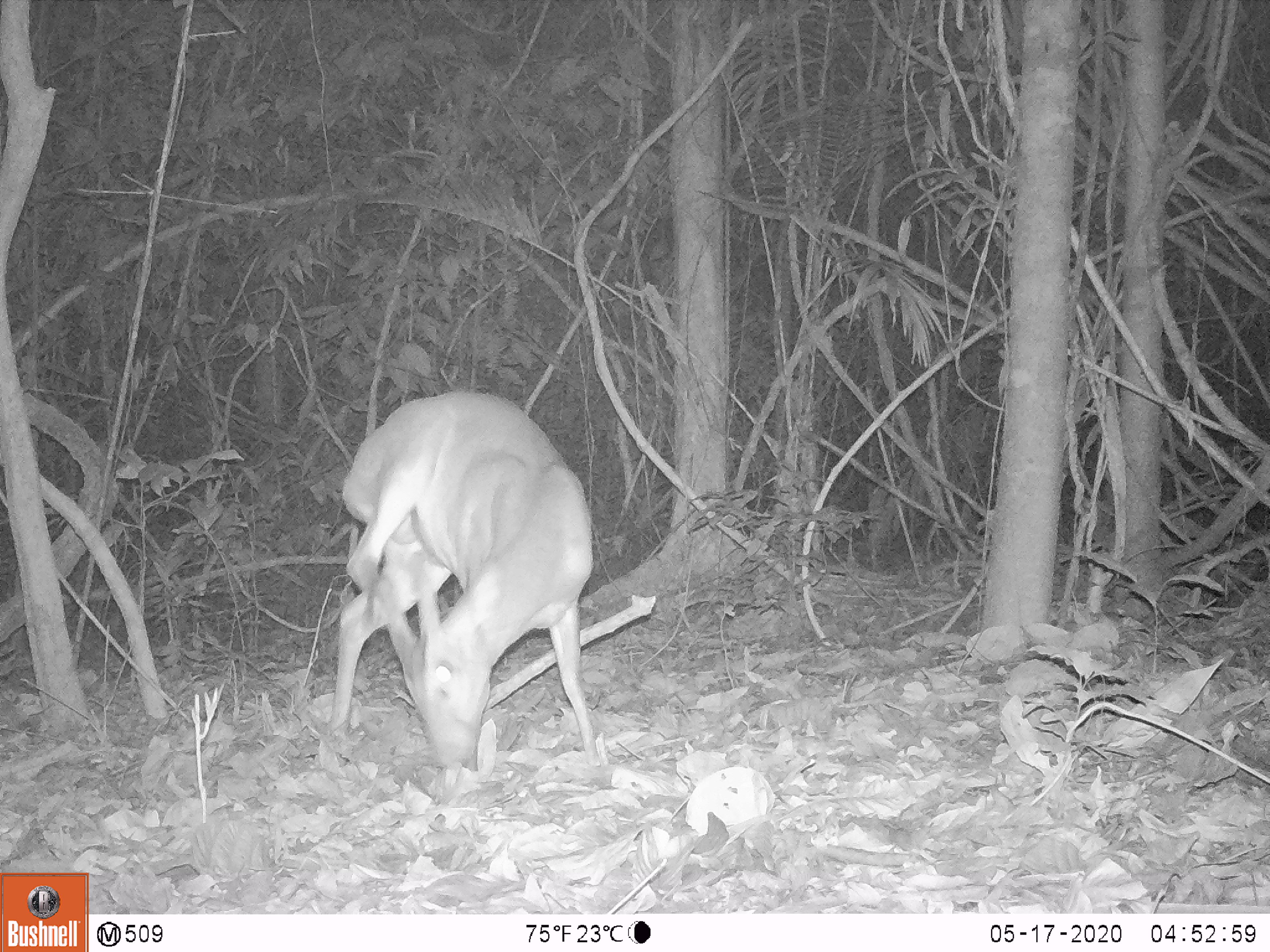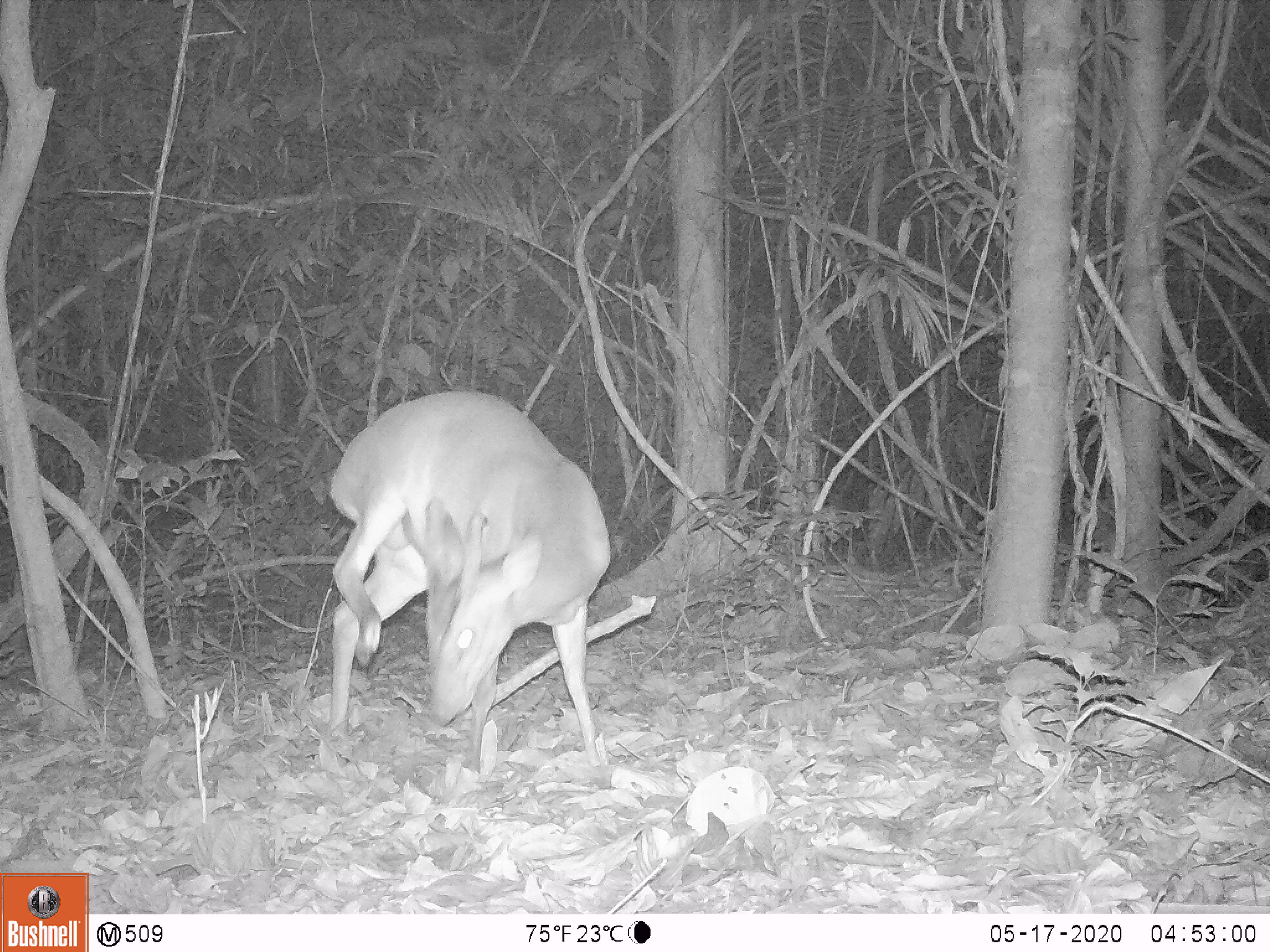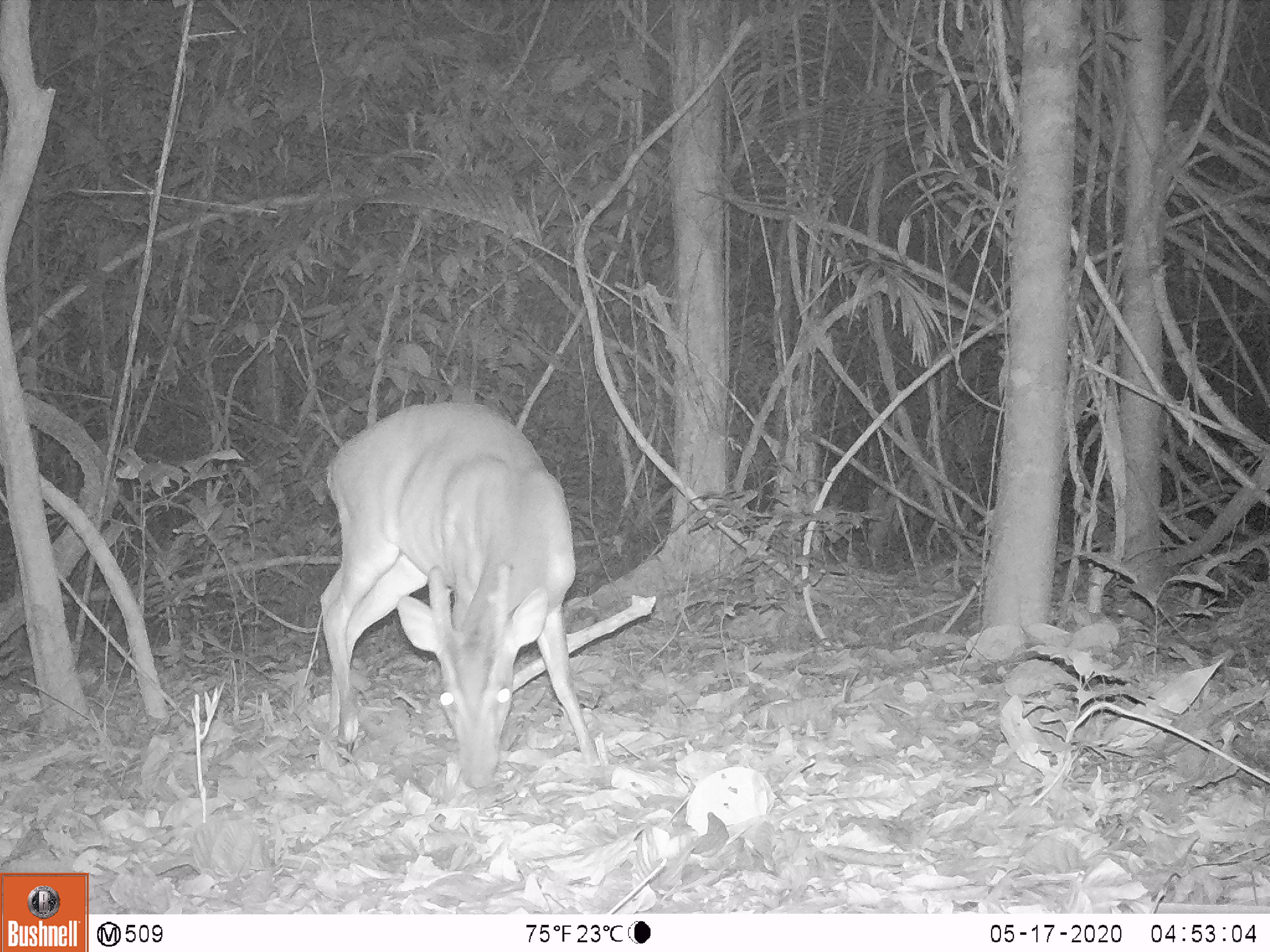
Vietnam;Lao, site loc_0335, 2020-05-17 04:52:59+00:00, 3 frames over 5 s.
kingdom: Animalia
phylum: Chordata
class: Mammalia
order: Artiodactyla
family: Cervidae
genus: Muntiacus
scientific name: Muntiacus vuquangensis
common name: large-antlered muntjac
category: large antlered muntjac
Large antlered muntjac (large-antlered muntjac) (Muntiacus vuquangensis). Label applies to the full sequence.